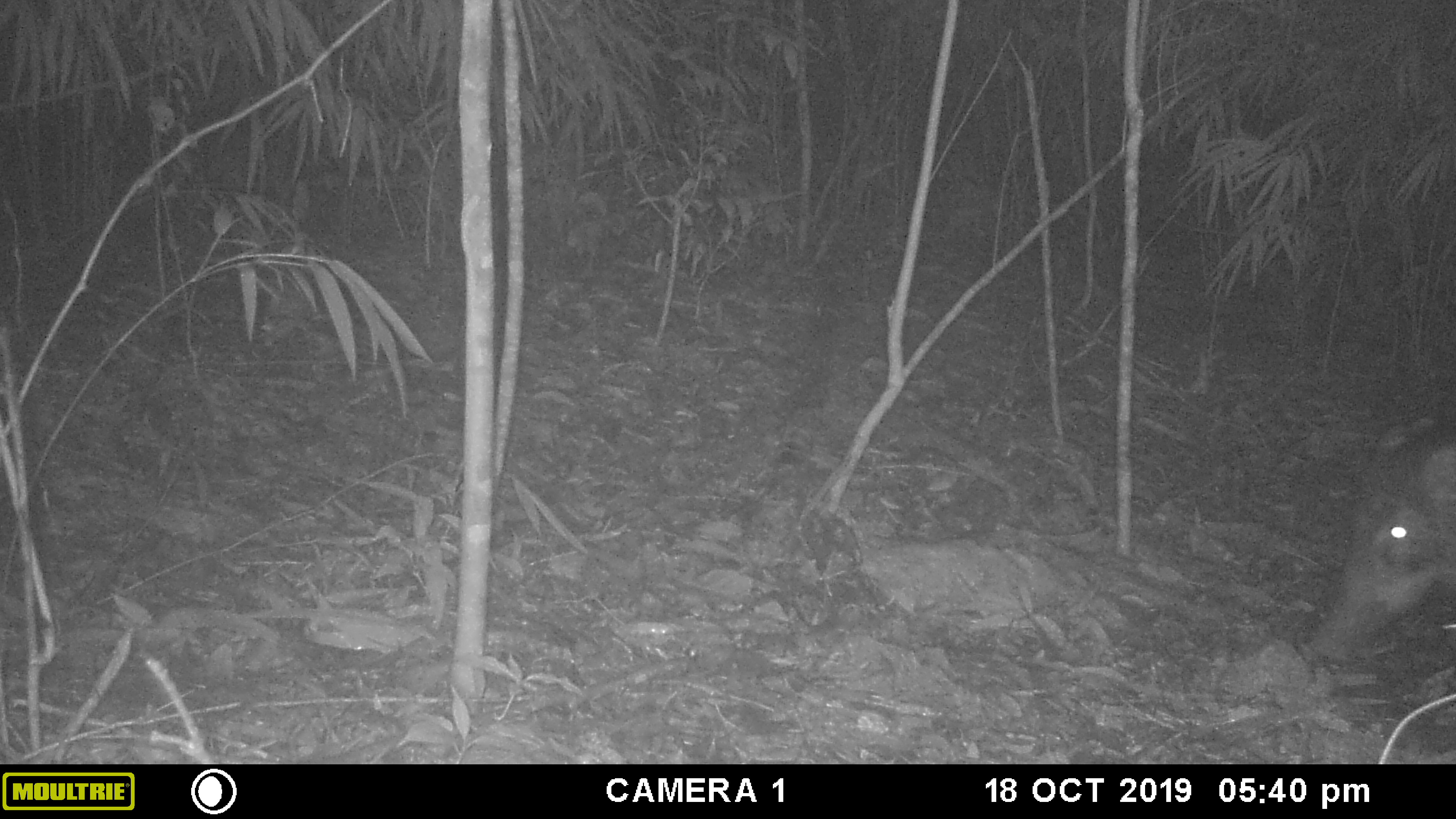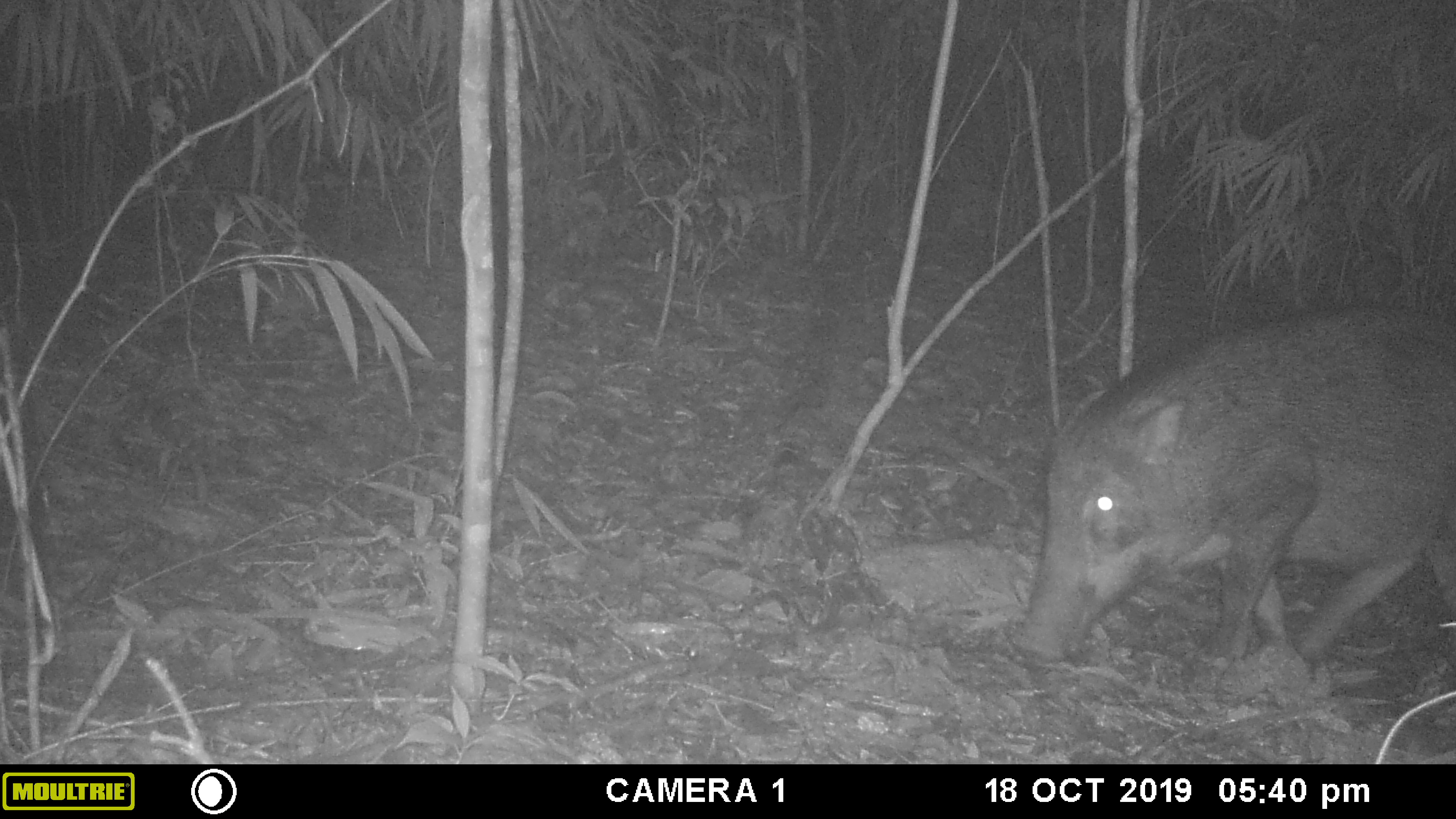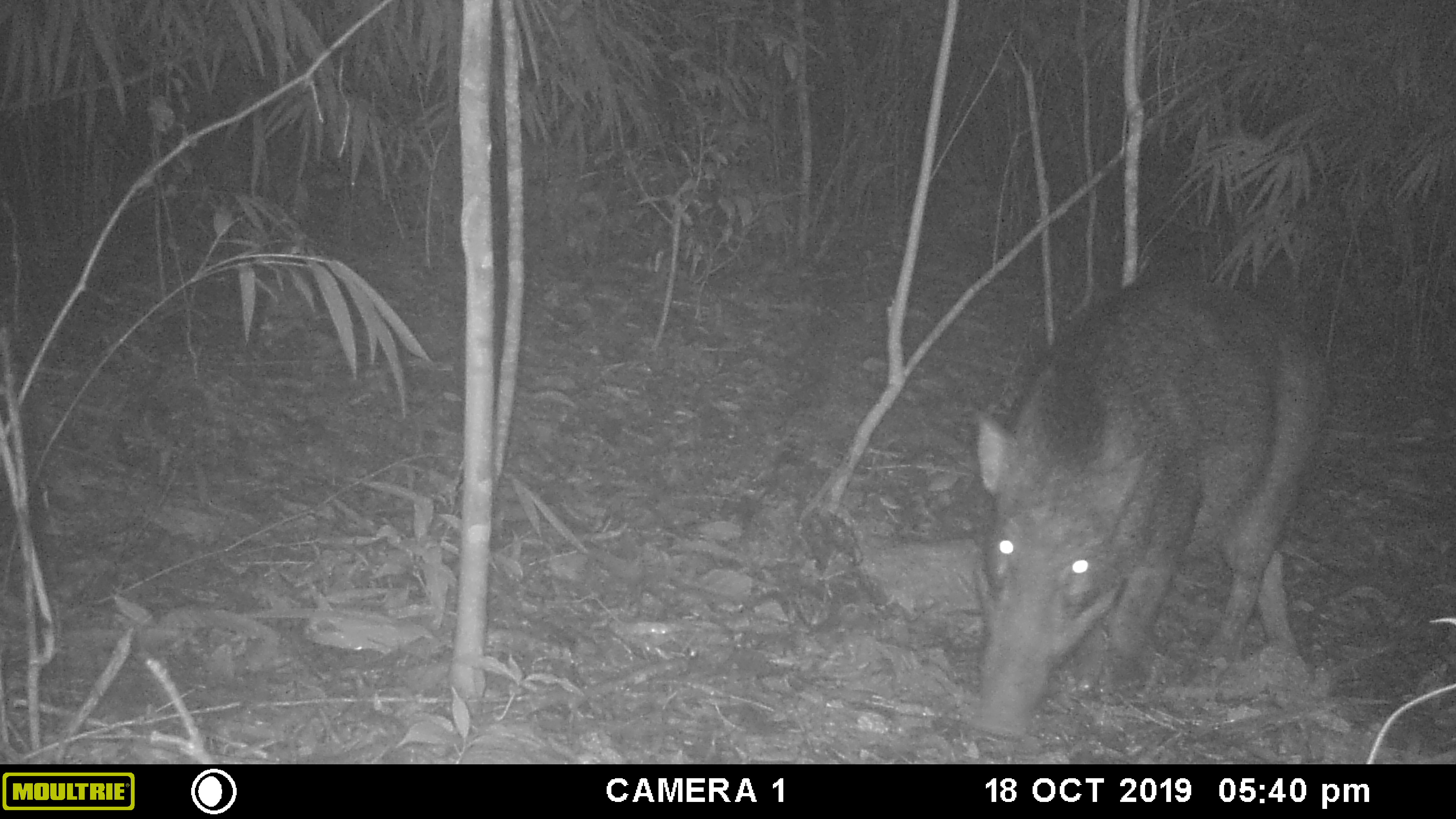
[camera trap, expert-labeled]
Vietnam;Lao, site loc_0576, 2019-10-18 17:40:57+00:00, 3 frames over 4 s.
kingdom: Animalia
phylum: Chordata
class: Mammalia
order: Artiodactyla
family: Suidae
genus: Sus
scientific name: Sus scrofa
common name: eurasian wild pig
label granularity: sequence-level